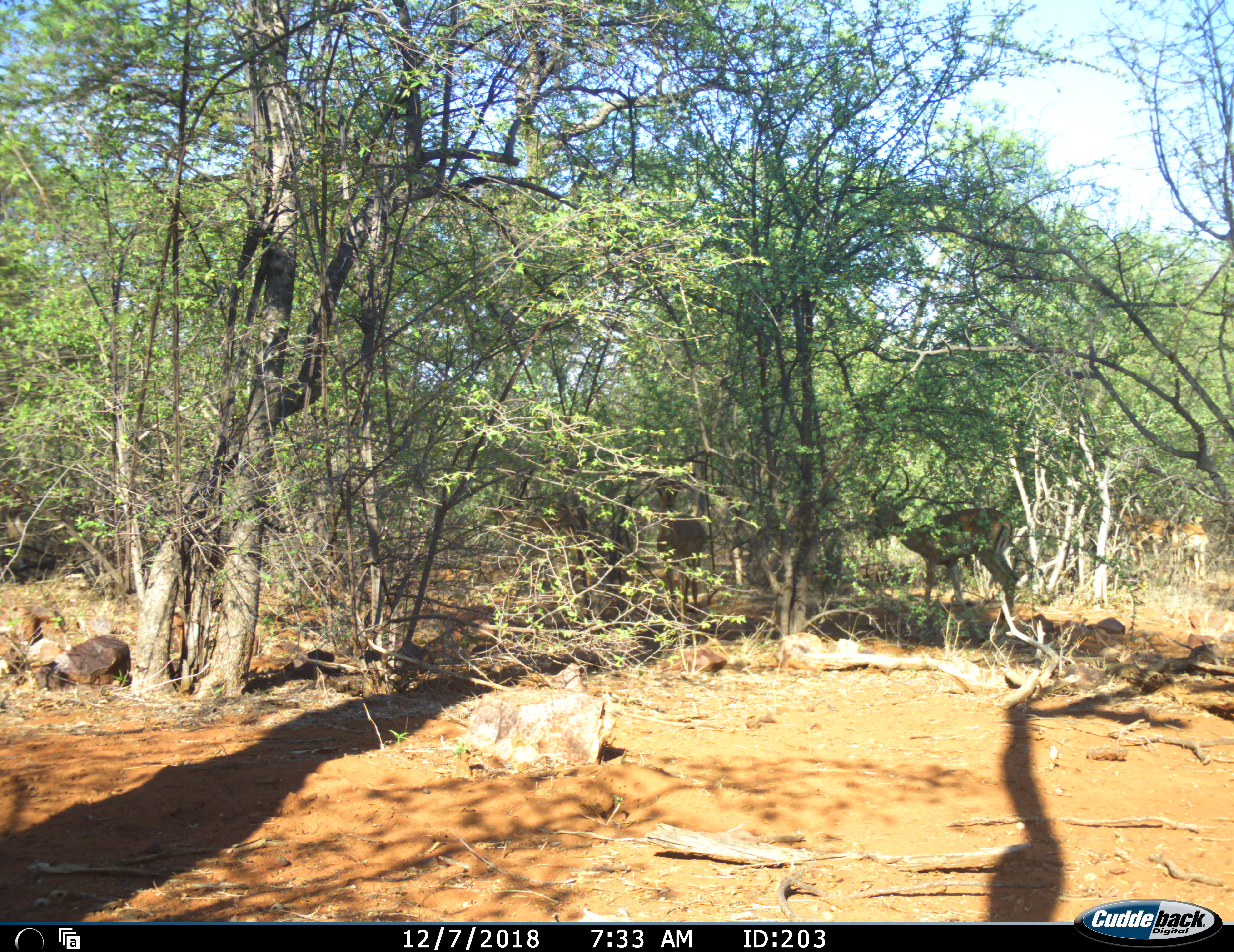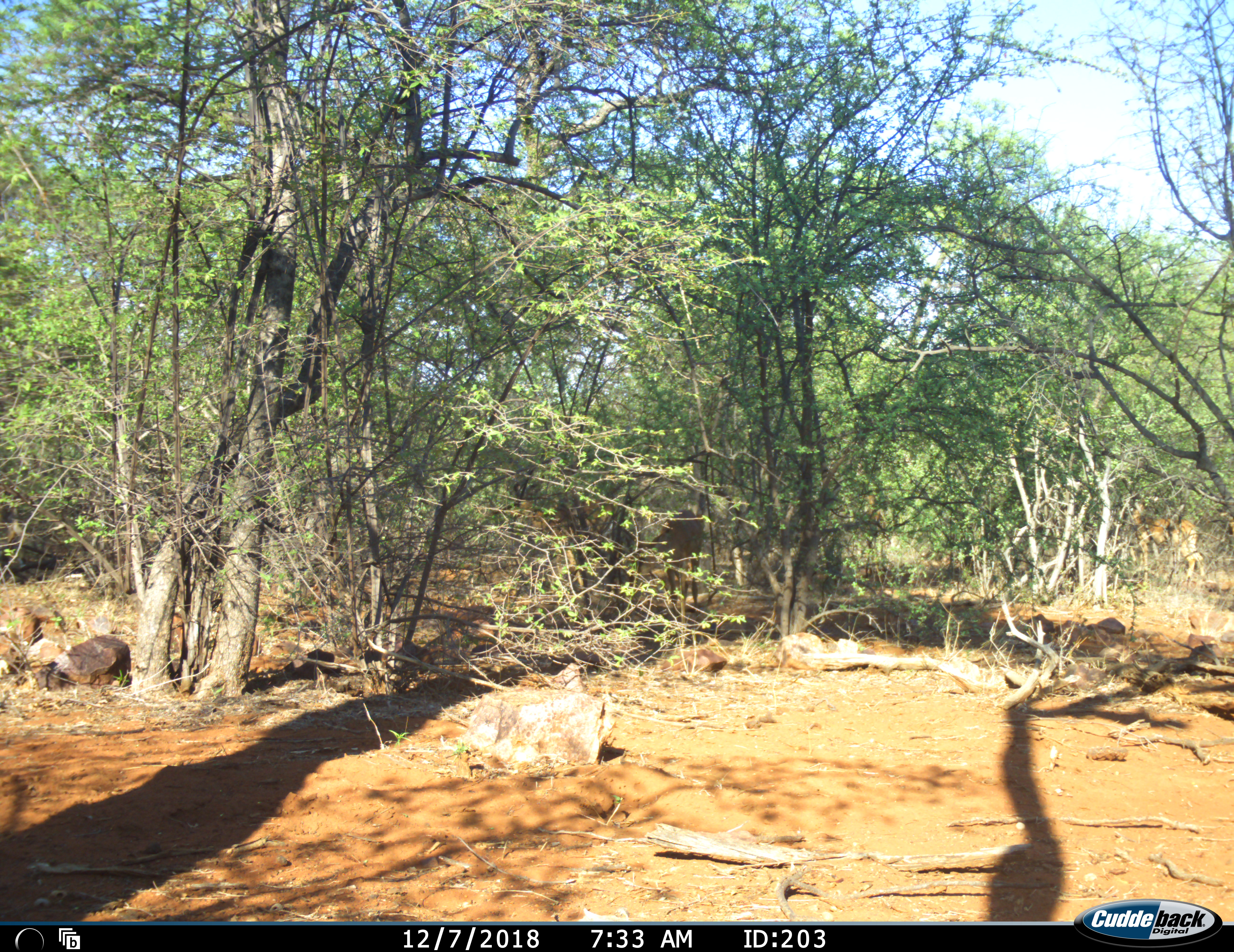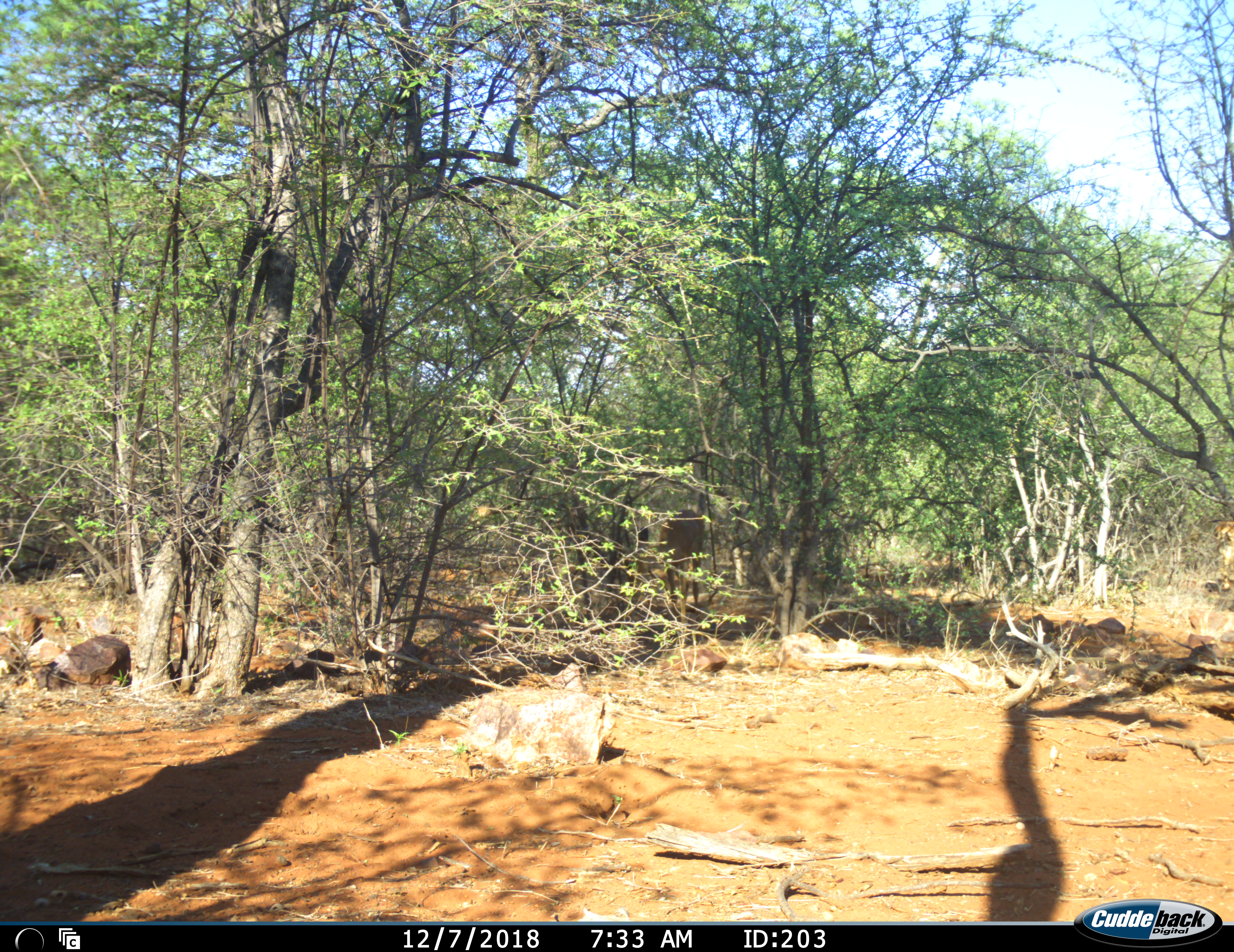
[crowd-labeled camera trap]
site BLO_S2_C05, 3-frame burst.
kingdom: Animalia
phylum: Chordata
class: Mammalia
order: Artiodactyla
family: Bovidae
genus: Aepyceros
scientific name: Aepyceros melampus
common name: impala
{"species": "impala (Aepyceros melampus)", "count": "4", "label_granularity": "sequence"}